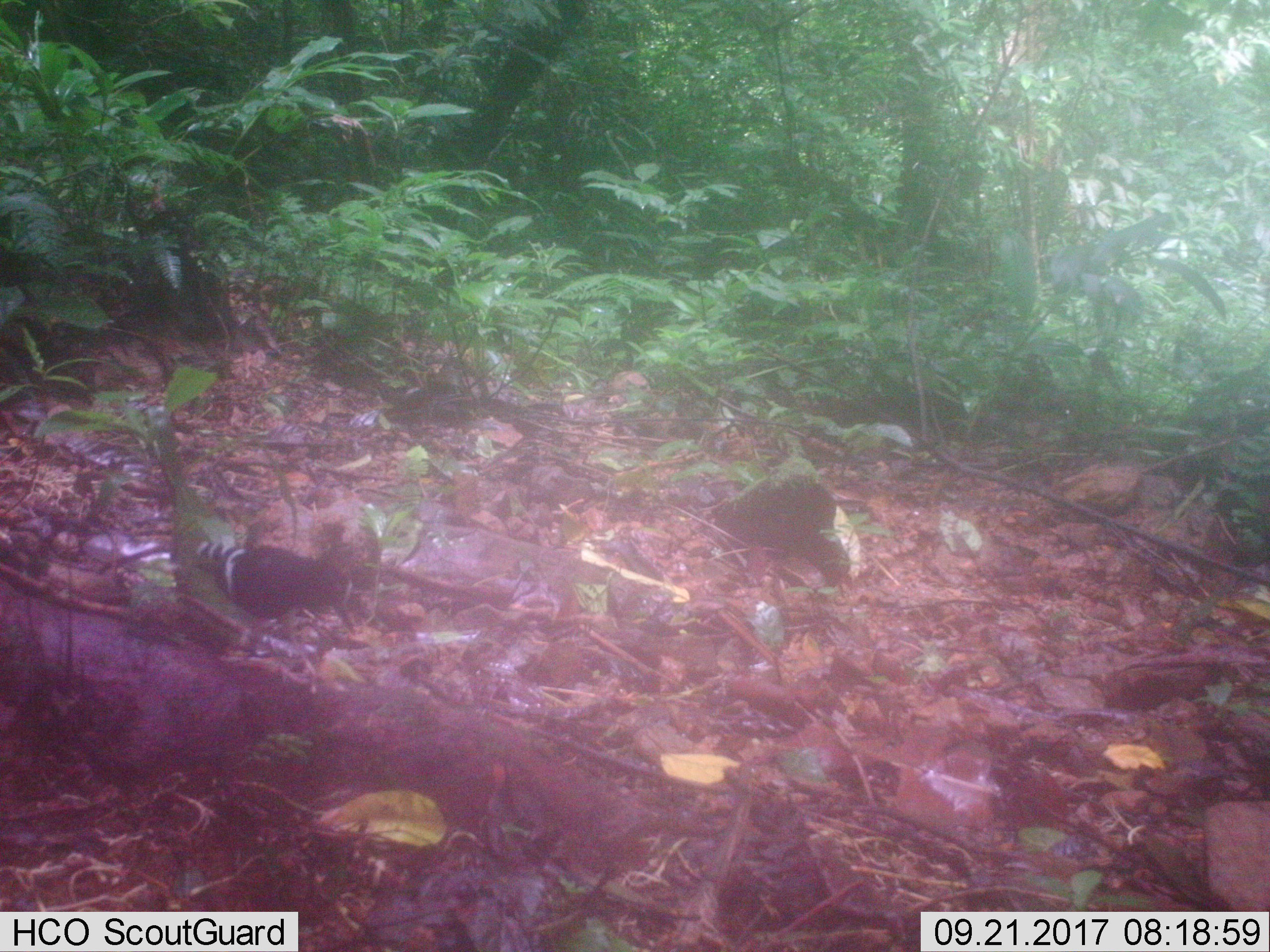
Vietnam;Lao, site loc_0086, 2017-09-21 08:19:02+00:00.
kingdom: Animalia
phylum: Chordata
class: Aves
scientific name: Aves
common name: bird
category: unidentified bird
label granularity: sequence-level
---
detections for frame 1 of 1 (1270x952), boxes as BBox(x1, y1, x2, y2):
unidentified bird: BBox(84, 533, 356, 694)